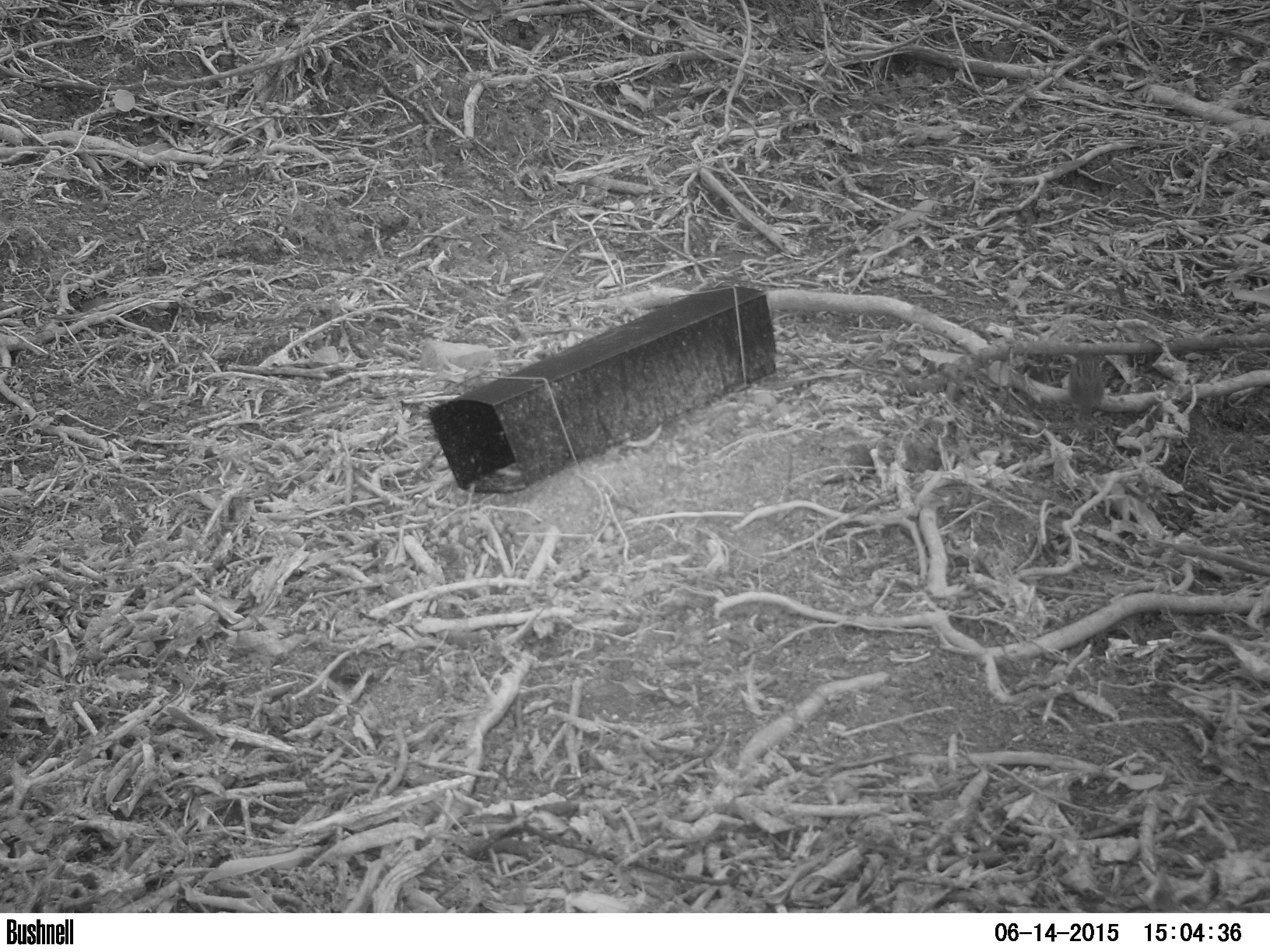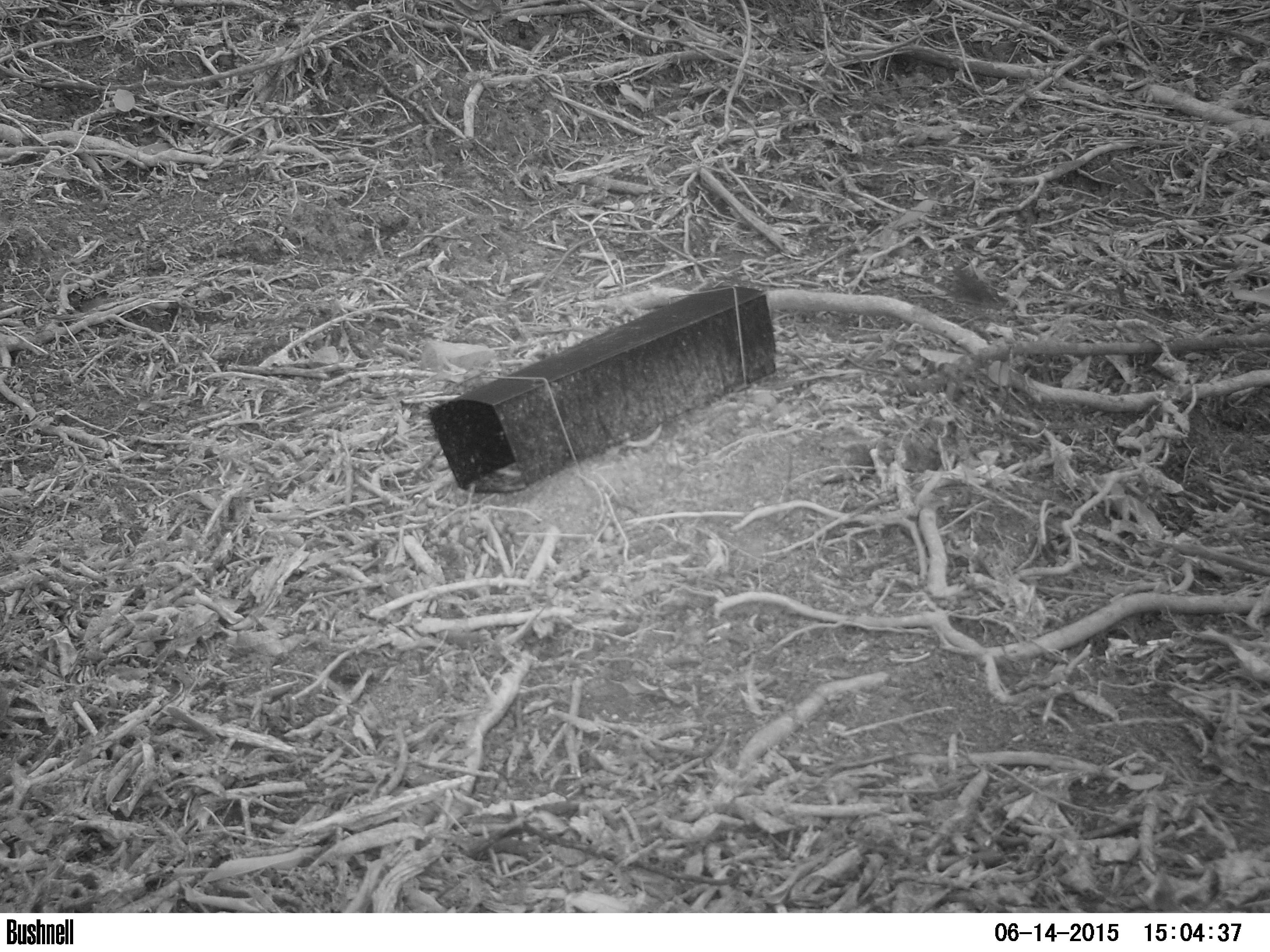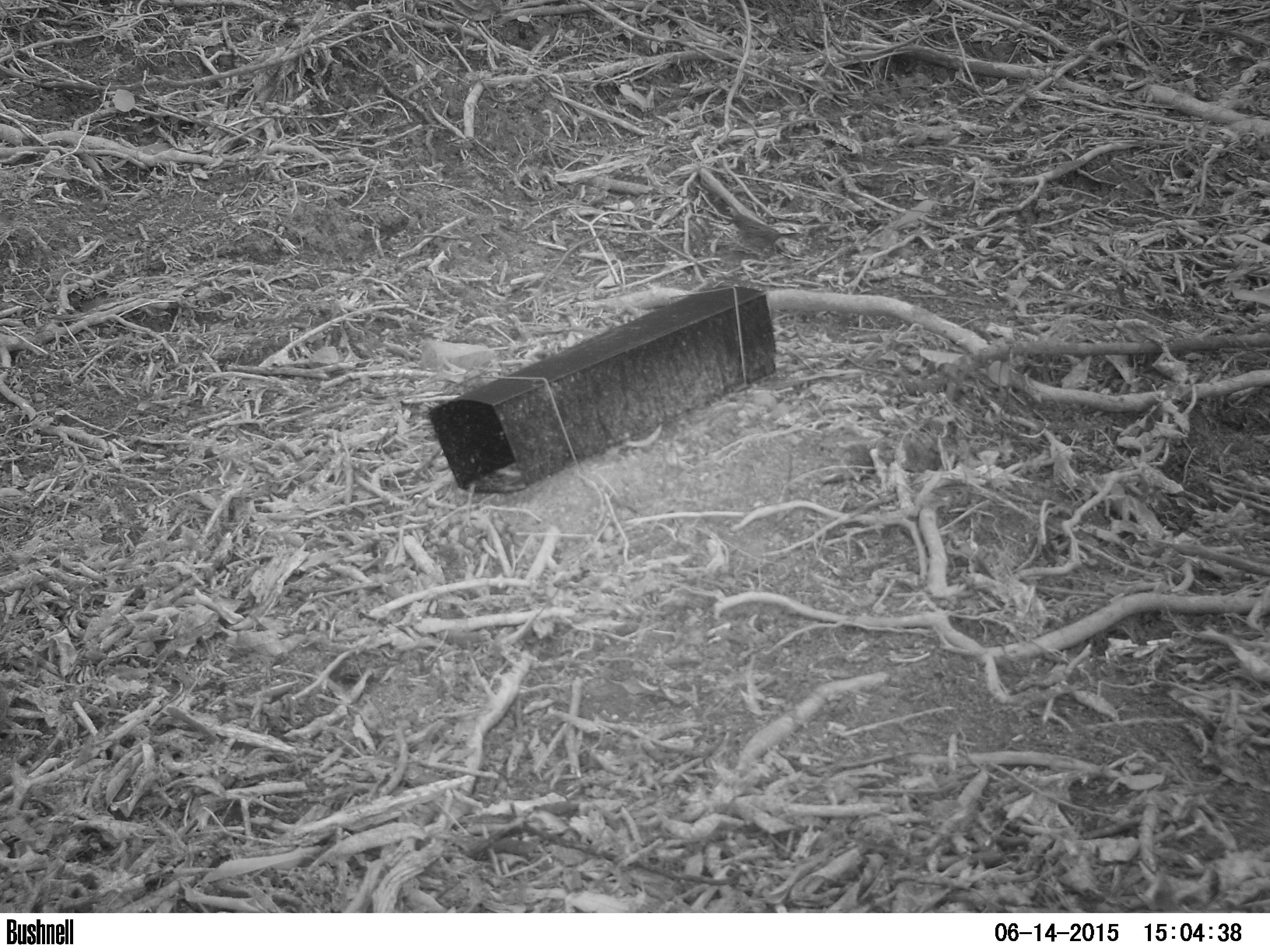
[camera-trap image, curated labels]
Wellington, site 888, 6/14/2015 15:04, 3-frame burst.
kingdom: Animalia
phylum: Chordata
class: Aves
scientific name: Aves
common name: bird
Bird (Aves).